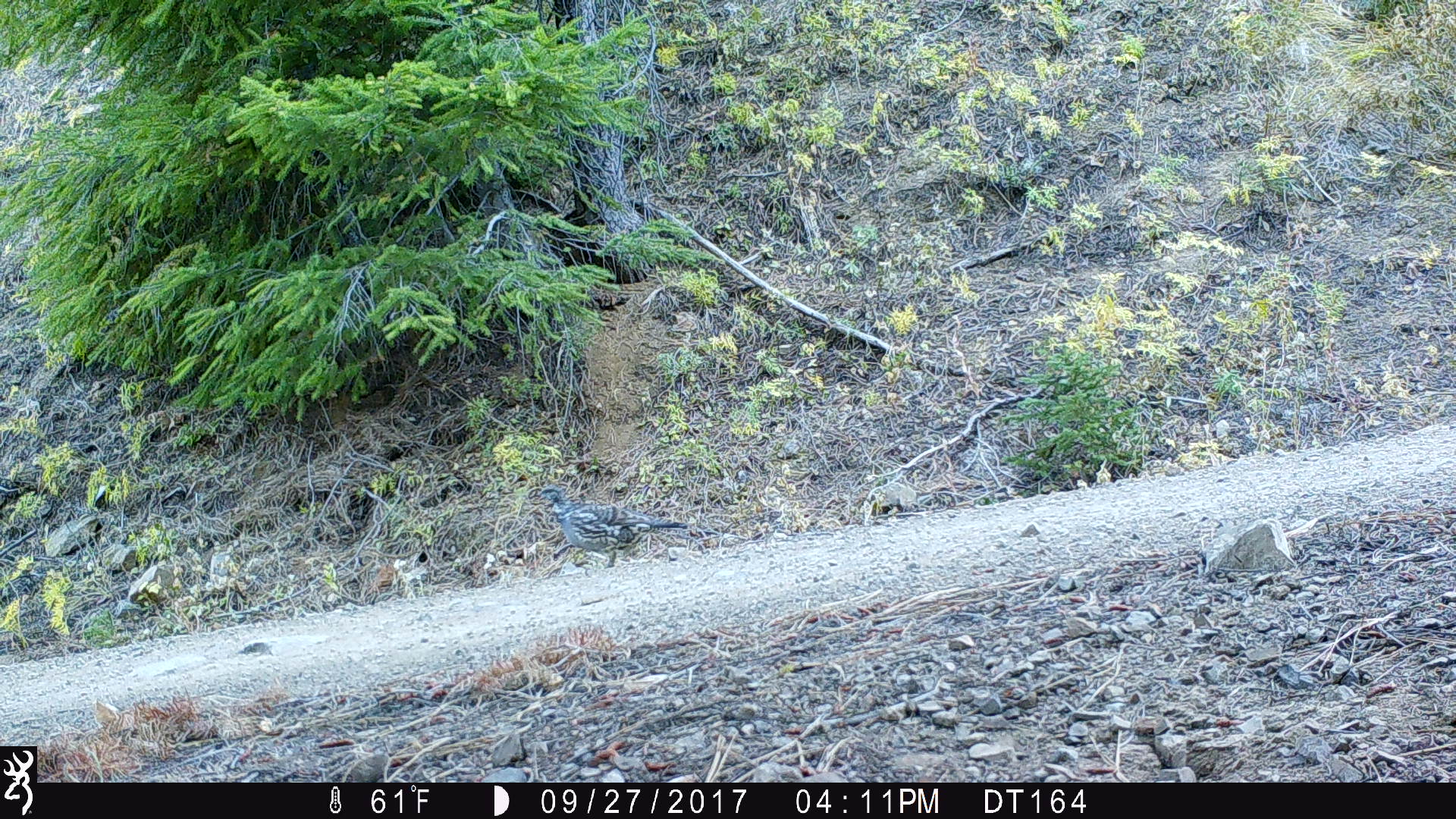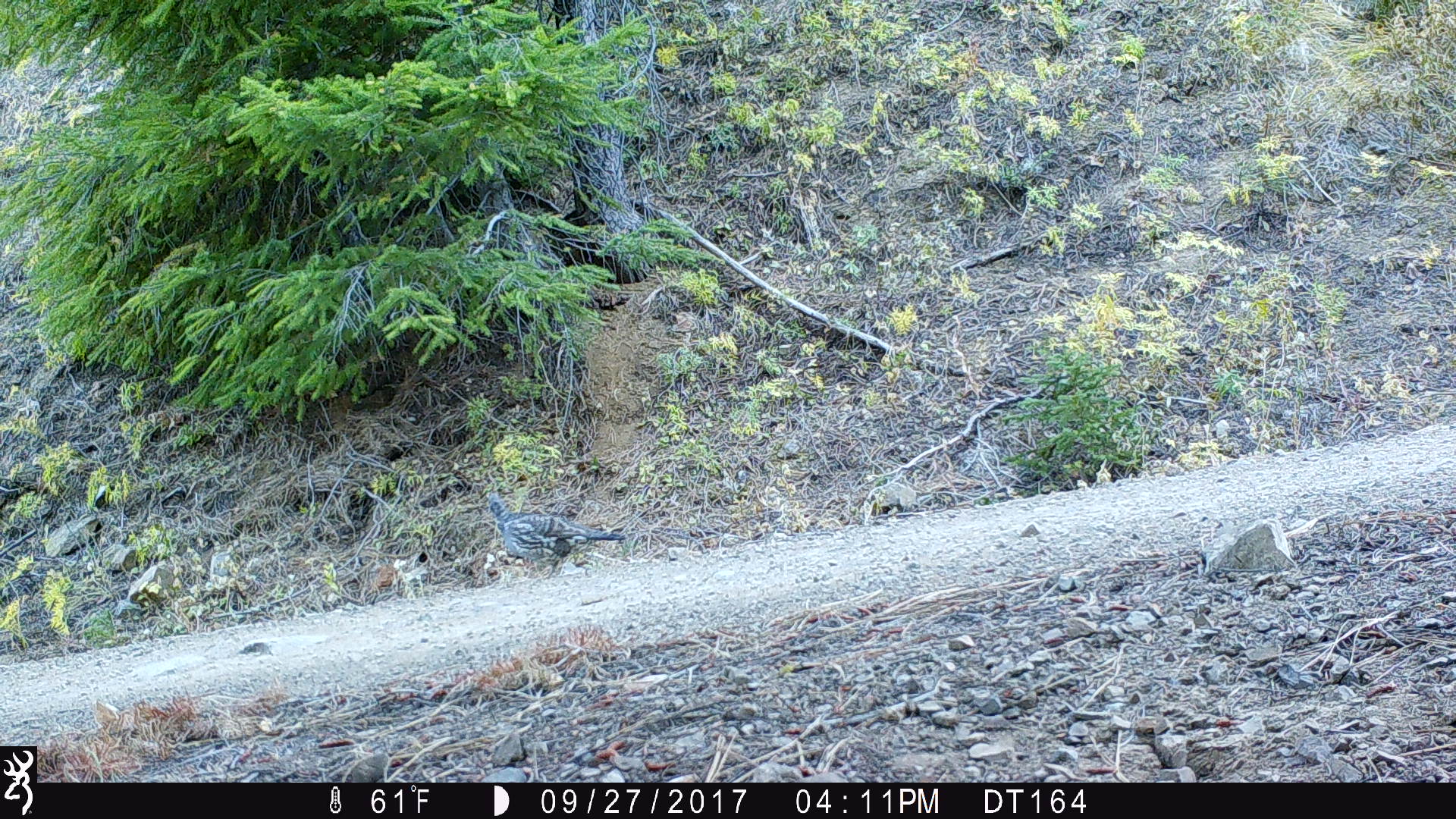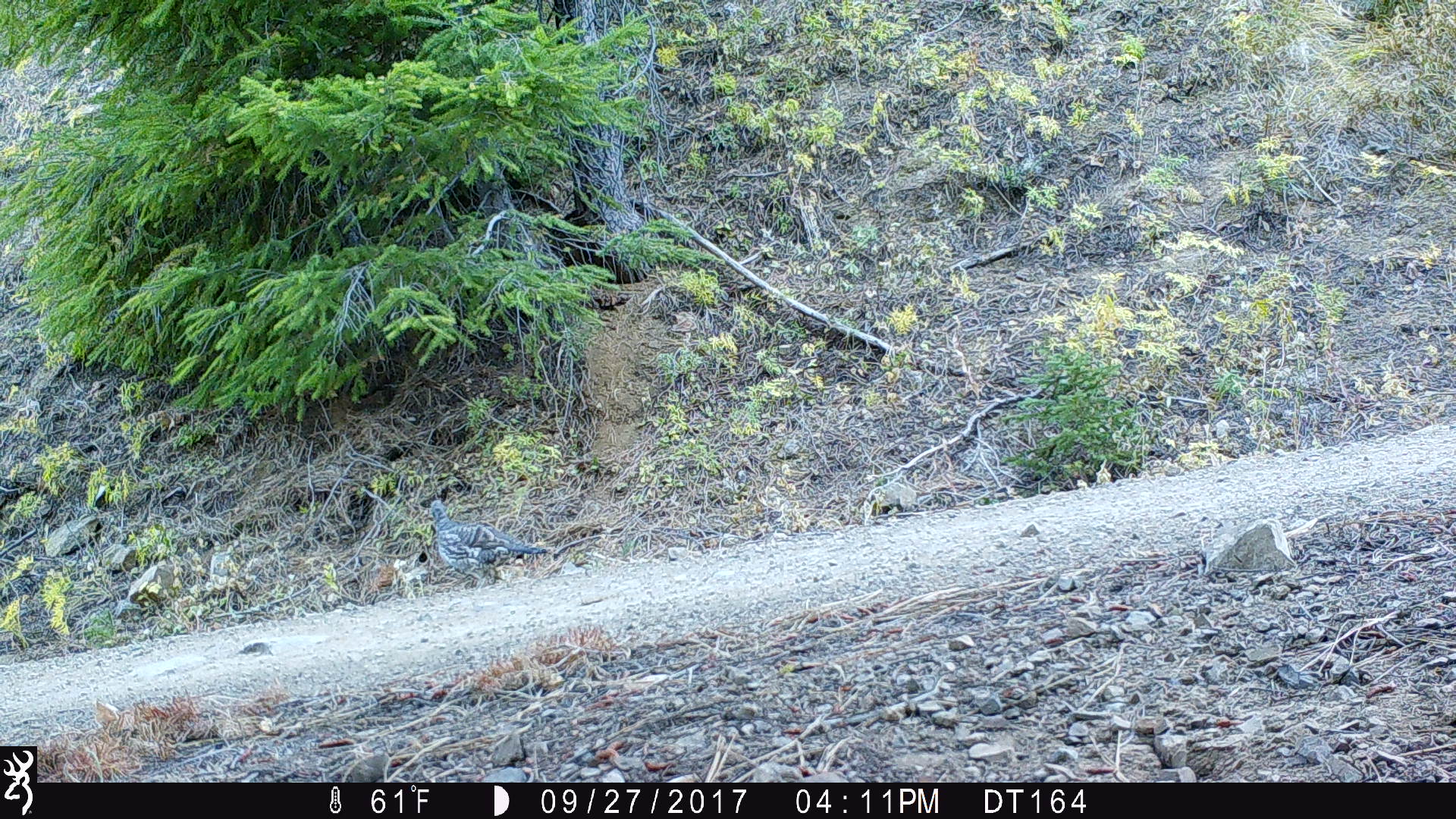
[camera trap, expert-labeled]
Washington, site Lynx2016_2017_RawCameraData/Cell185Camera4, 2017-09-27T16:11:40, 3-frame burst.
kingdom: Animalia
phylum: Chordata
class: Aves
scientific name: Aves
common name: birds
Aves (birds). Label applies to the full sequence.